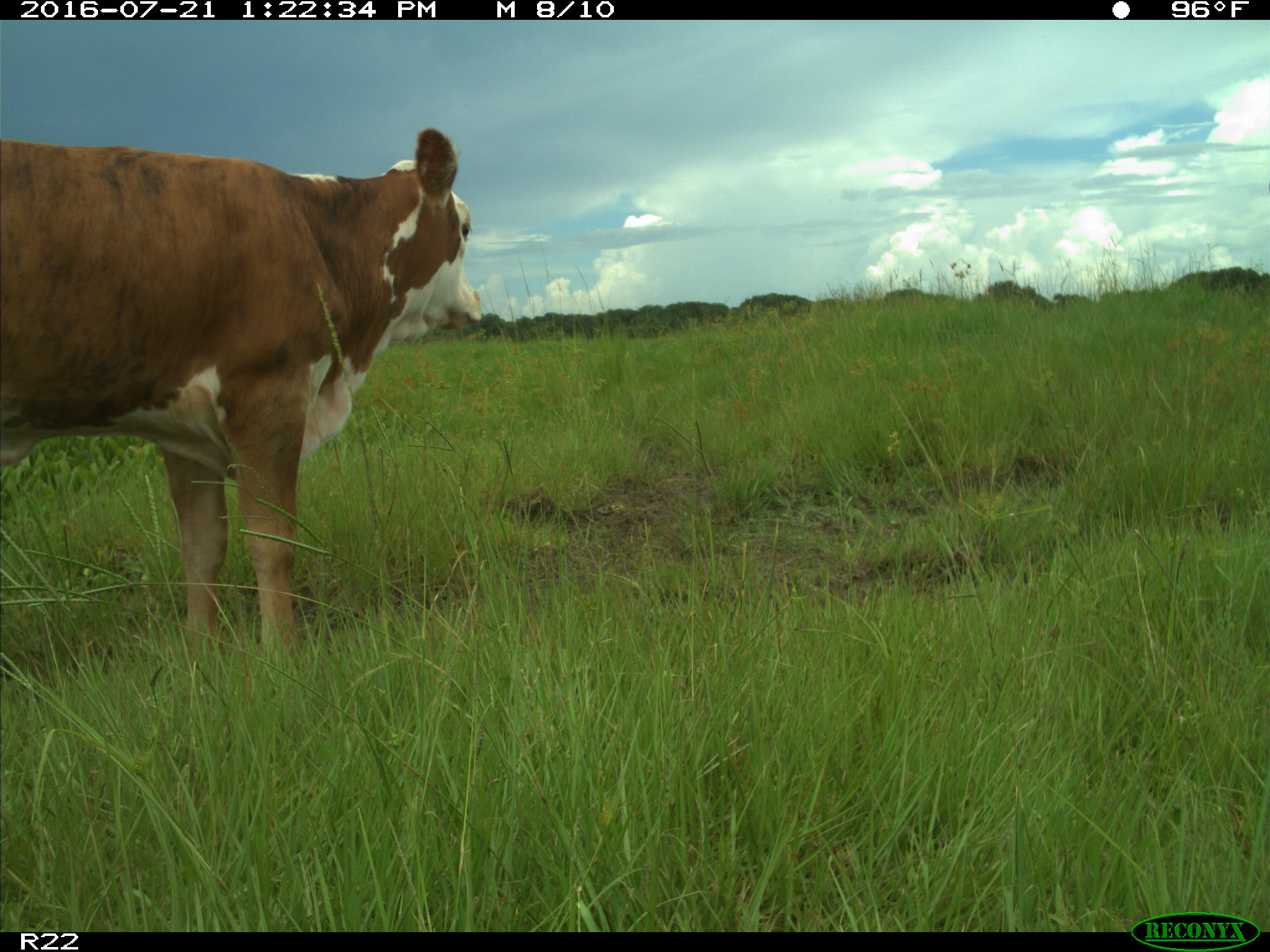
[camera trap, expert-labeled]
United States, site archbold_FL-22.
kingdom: Animalia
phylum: Chordata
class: Mammalia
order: Artiodactyla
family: Bovidae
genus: Bos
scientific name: Bos taurus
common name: domestic cow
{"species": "Bos taurus (domestic cow)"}